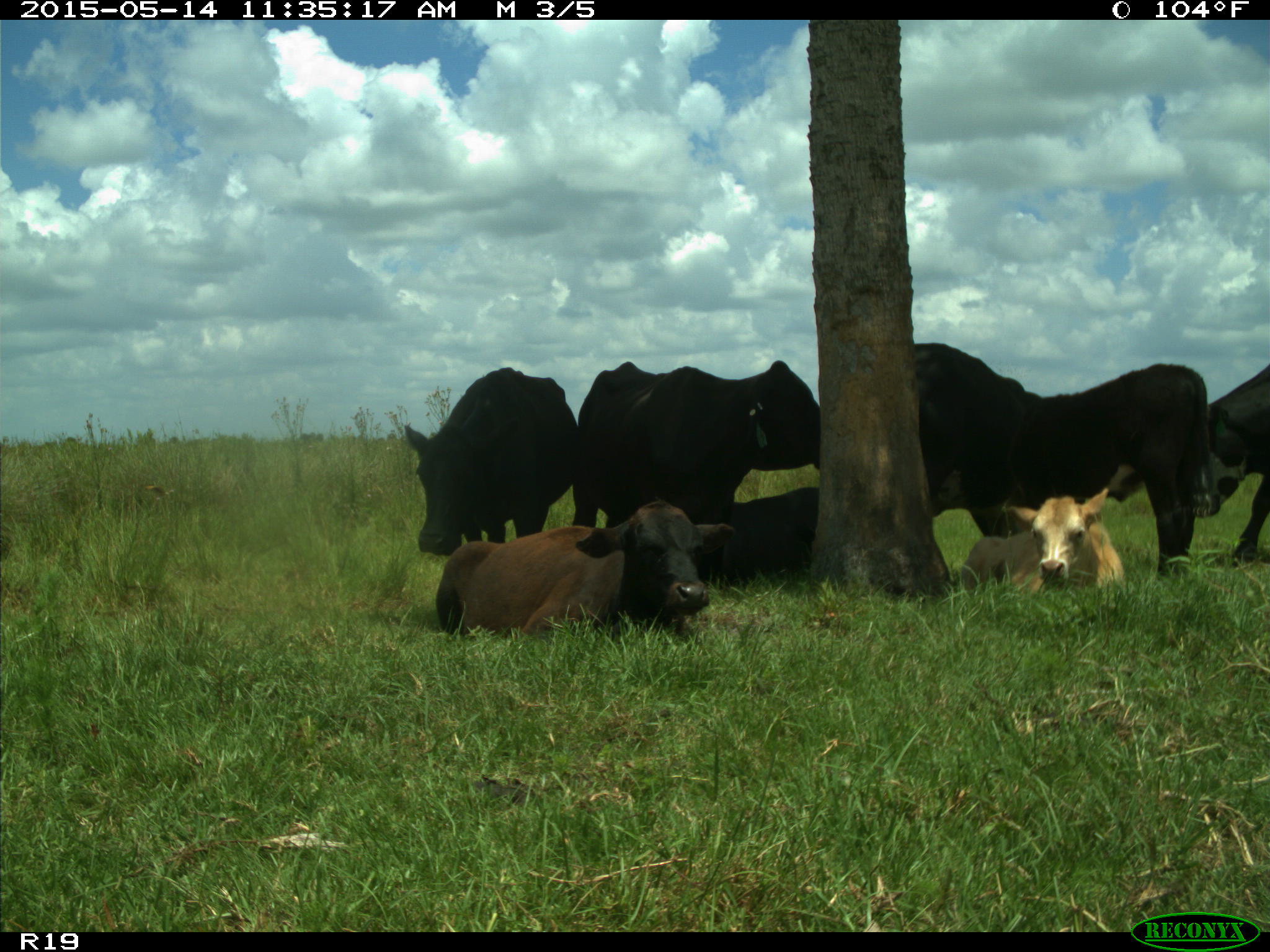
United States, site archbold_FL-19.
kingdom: Animalia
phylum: Chordata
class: Mammalia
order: Artiodactyla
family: Bovidae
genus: Bos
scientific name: Bos taurus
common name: domestic cow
Bos taurus (domestic cow).